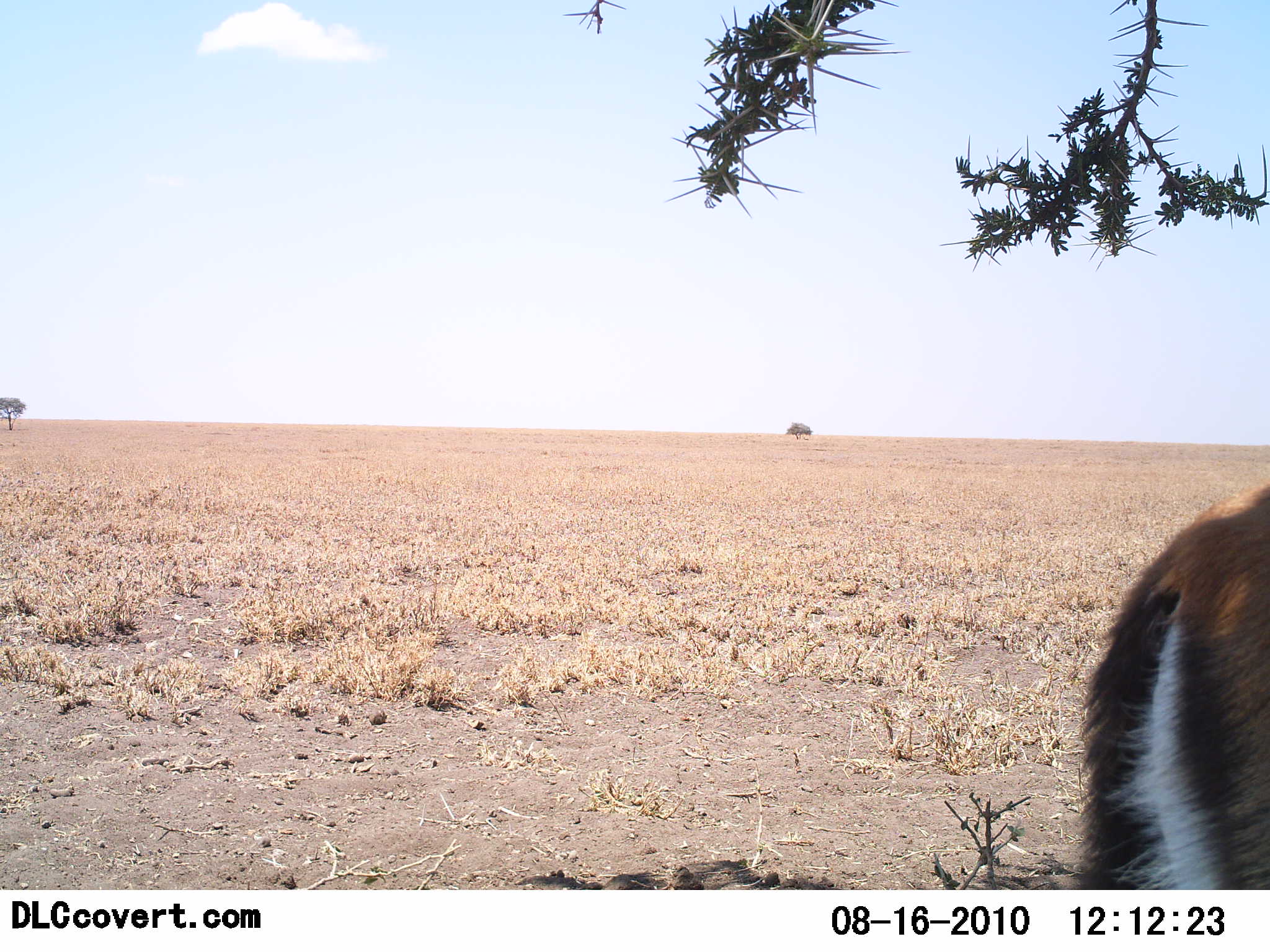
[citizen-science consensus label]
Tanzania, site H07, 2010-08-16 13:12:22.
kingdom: Animalia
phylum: Chordata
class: Mammalia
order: Artiodactyla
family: Bovidae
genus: Eudorcas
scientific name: Eudorcas thomsonii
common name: thomson's gazelle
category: gazellethomsons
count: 1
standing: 69%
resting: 8%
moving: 23%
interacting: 0%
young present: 0%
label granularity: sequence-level